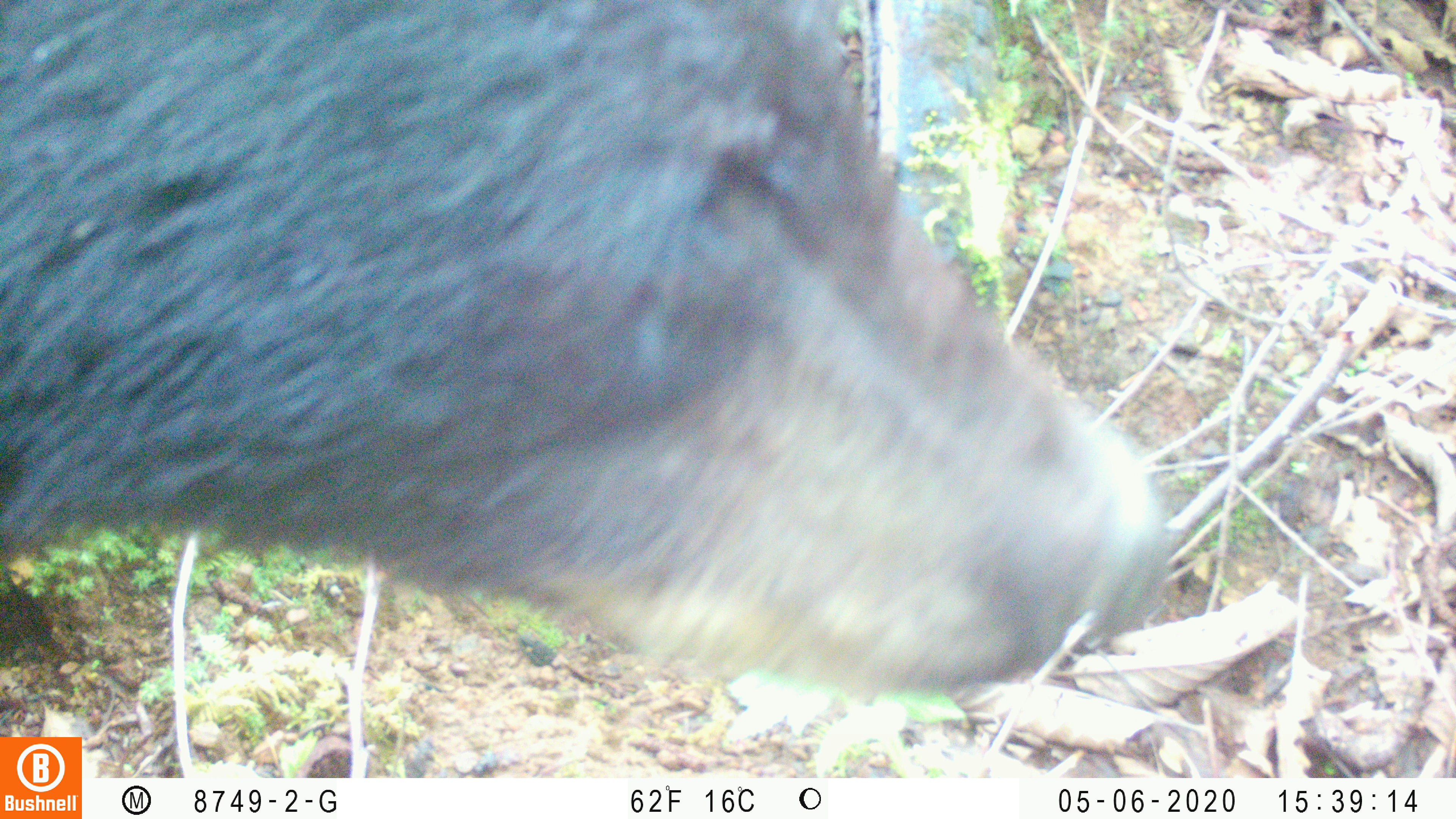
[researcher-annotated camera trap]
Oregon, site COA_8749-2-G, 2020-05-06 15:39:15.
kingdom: Animalia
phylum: Chordata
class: Mammalia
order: Carnivora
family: Ursidae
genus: Ursus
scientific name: Ursus americanus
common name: american black bear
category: black bear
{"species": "black bear (american black bear) (Ursus americanus)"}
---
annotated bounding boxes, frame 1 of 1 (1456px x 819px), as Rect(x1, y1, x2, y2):
black bear: Rect(2, 0, 1175, 705)